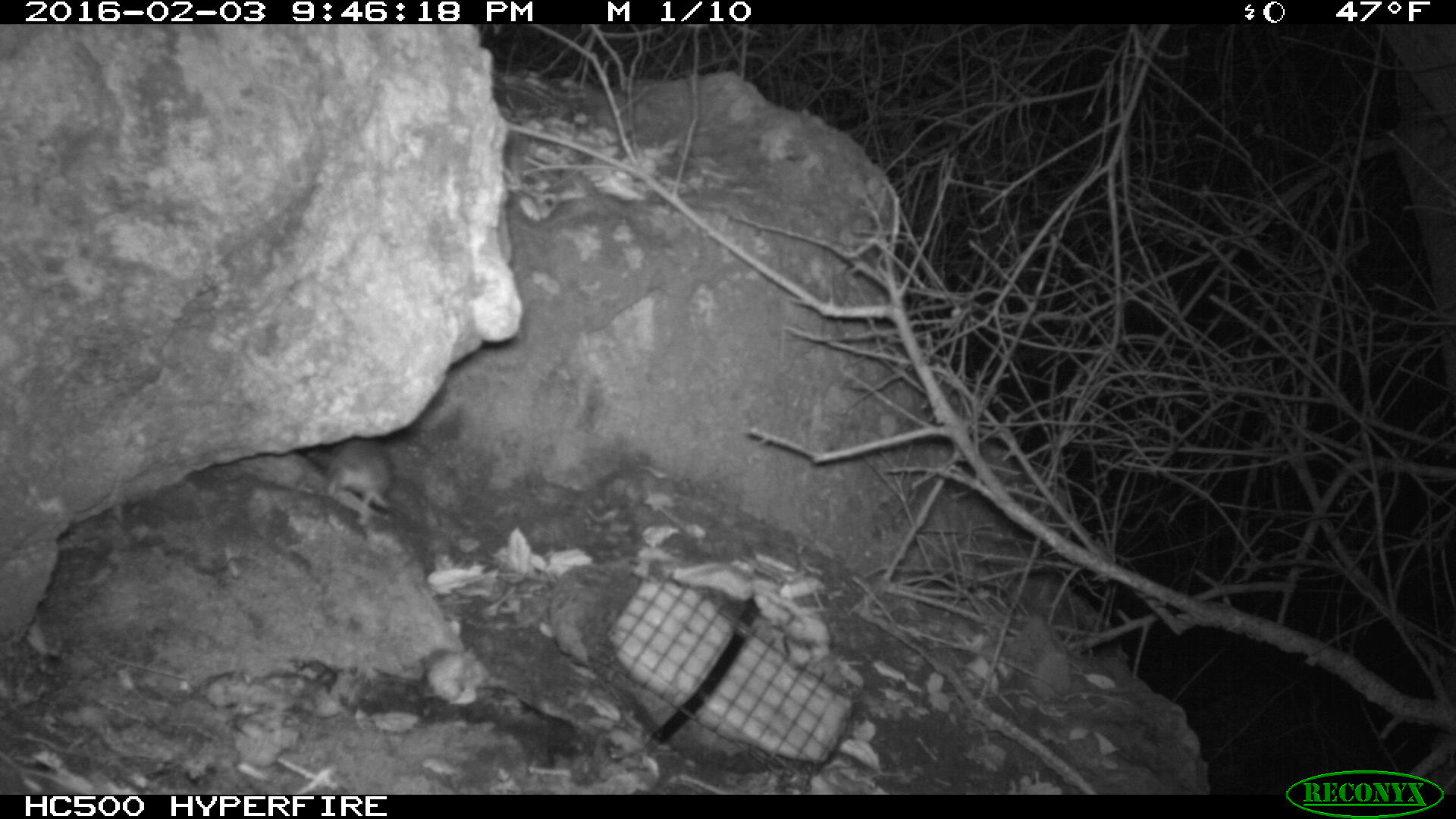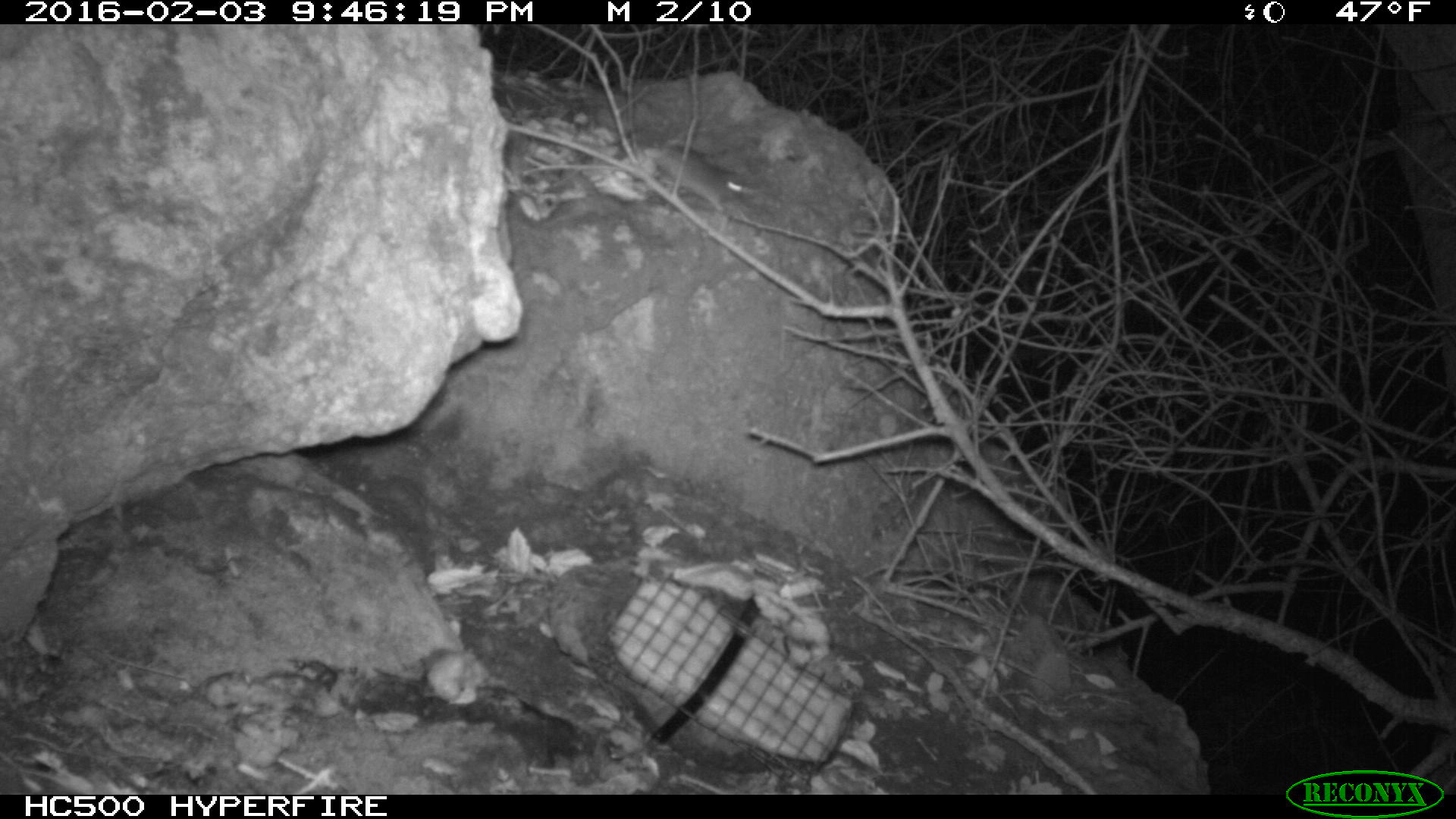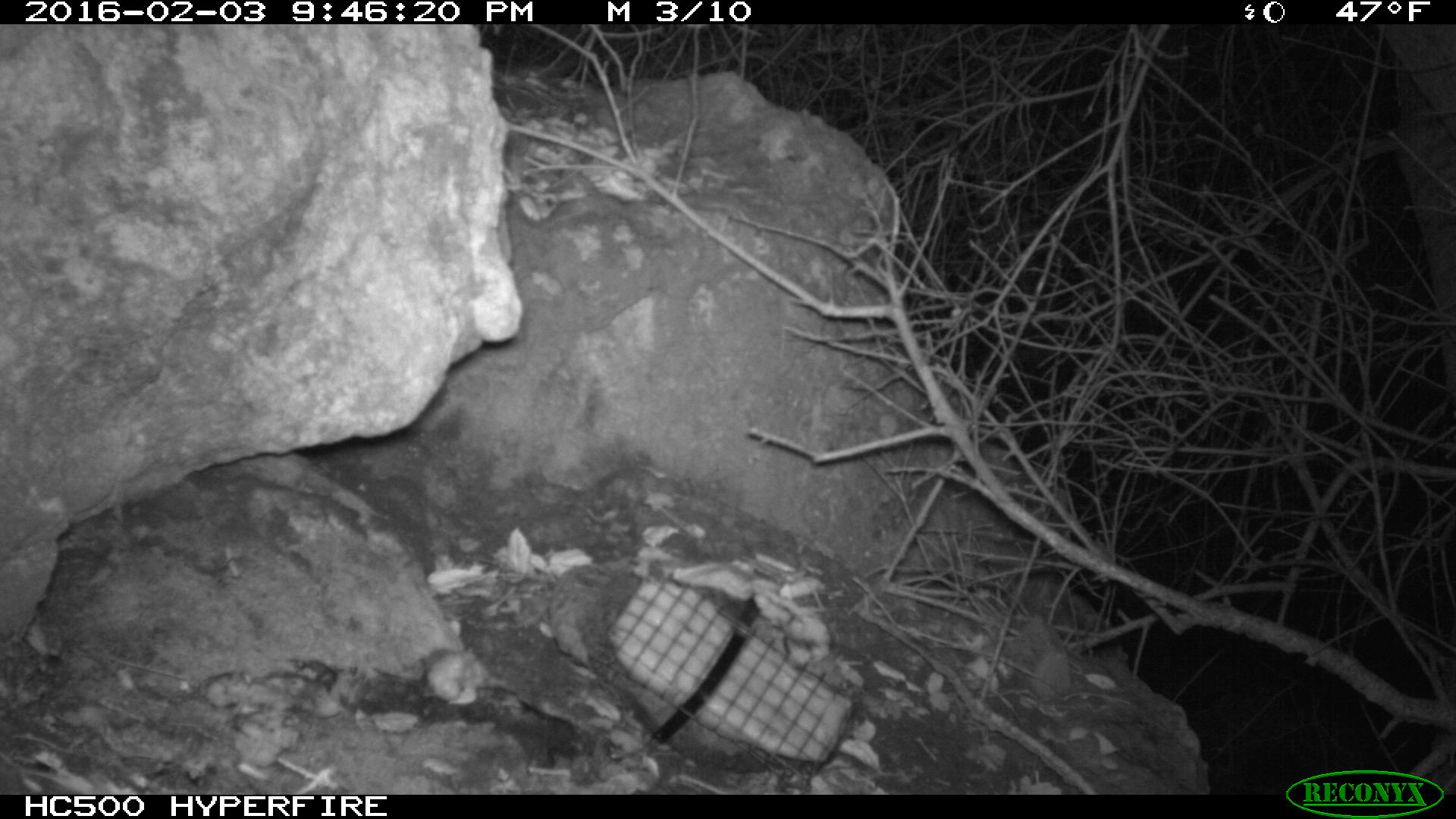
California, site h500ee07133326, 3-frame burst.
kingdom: Animalia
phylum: Chordata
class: Mammalia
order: Rodentia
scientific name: Rodentia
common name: rodent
Rodent (Rodentia).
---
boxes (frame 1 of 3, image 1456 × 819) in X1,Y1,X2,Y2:
rodent: 329,436,394,522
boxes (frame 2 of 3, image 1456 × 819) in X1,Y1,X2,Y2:
rodent: 632,143,763,212